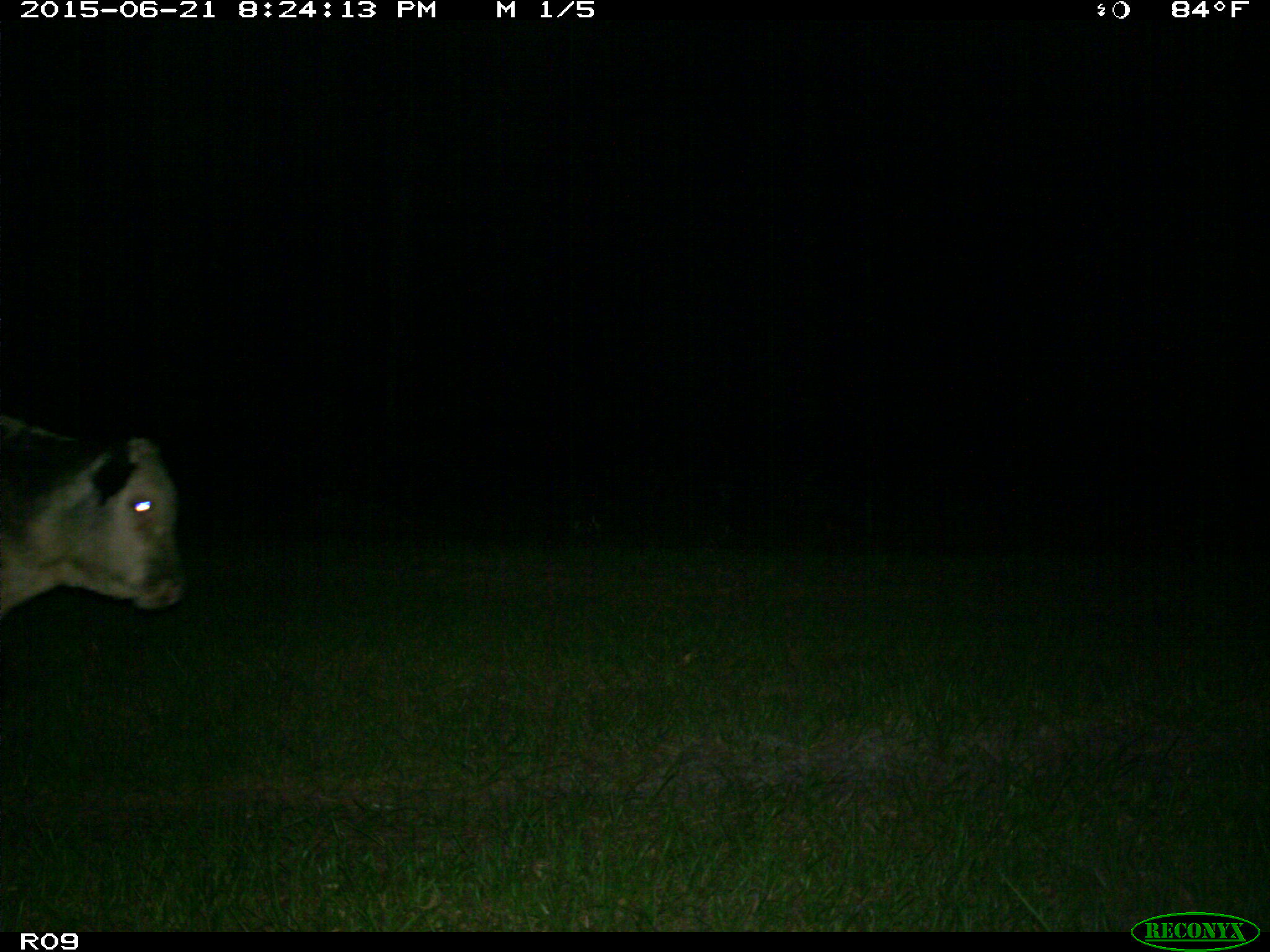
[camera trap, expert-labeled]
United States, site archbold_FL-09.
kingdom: Animalia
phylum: Chordata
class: Mammalia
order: Artiodactyla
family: Bovidae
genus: Bos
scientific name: Bos taurus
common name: domestic cow